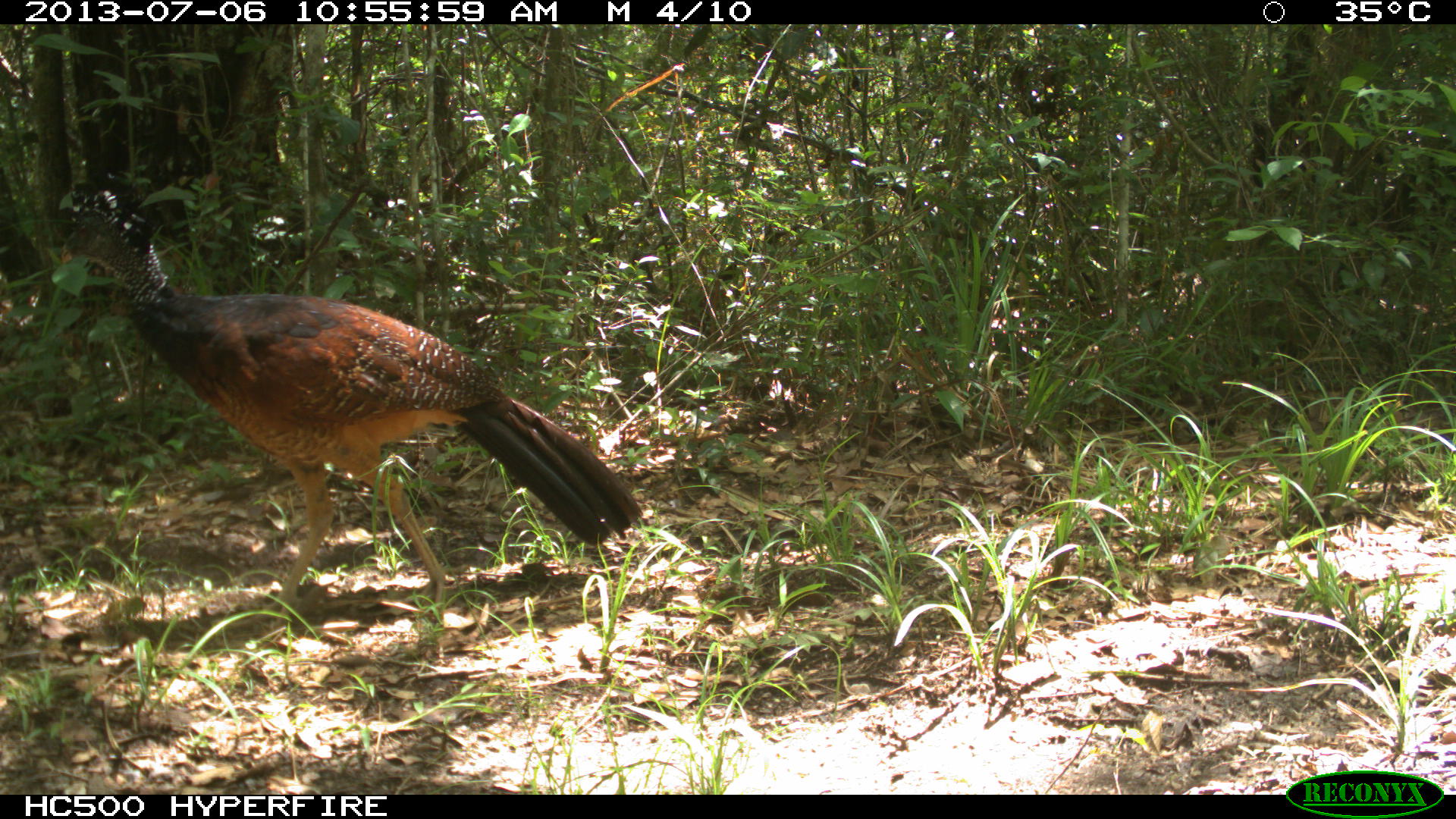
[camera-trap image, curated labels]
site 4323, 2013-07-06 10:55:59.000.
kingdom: Animalia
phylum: Chordata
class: Aves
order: Galliformes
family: Cracidae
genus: Crax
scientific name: Crax rubra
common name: great curassow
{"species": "Crax rubra (great curassow)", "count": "1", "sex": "female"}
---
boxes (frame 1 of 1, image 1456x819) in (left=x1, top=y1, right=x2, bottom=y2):
crax rubra: (left=57, top=185, right=641, bottom=622)